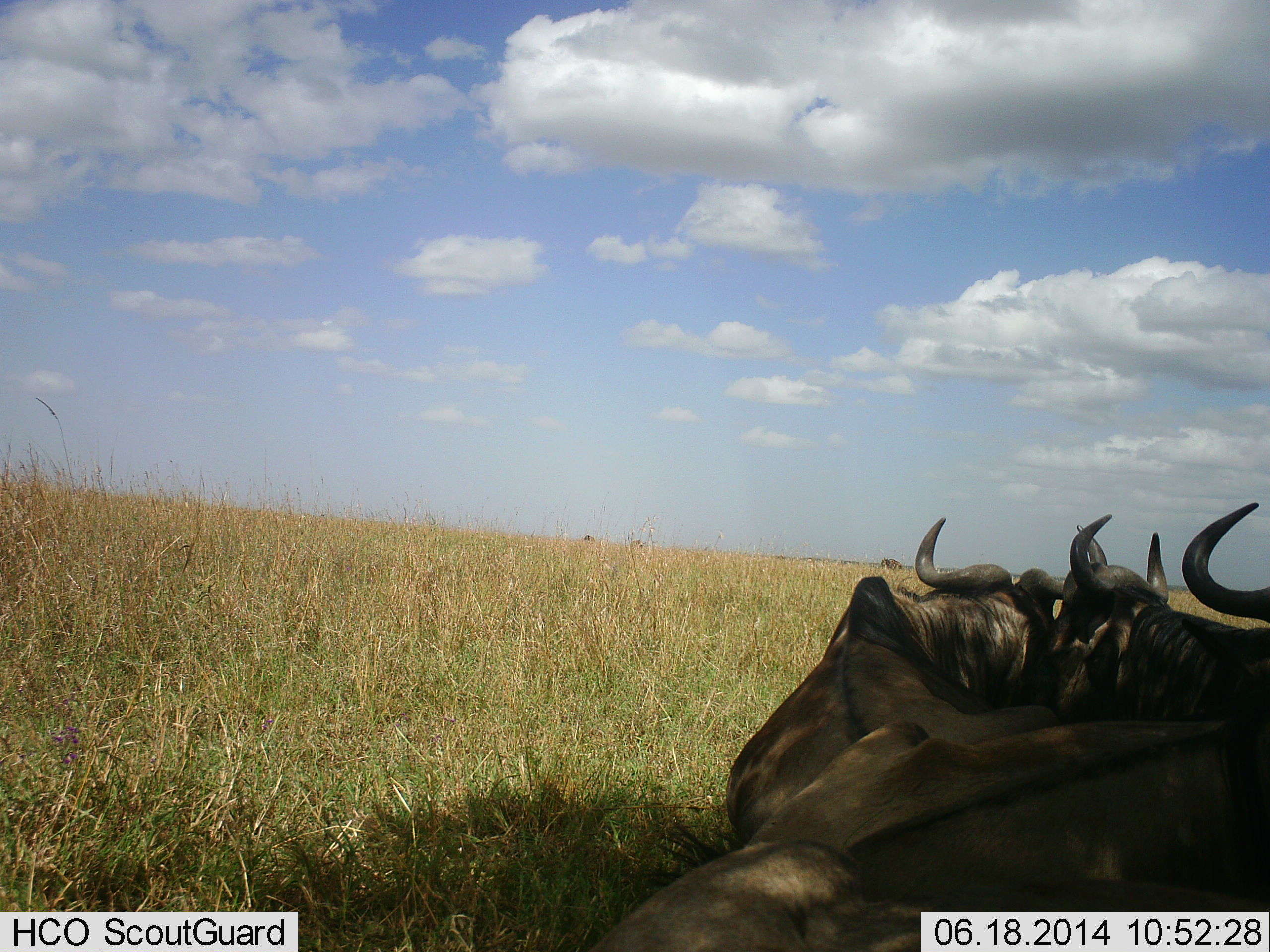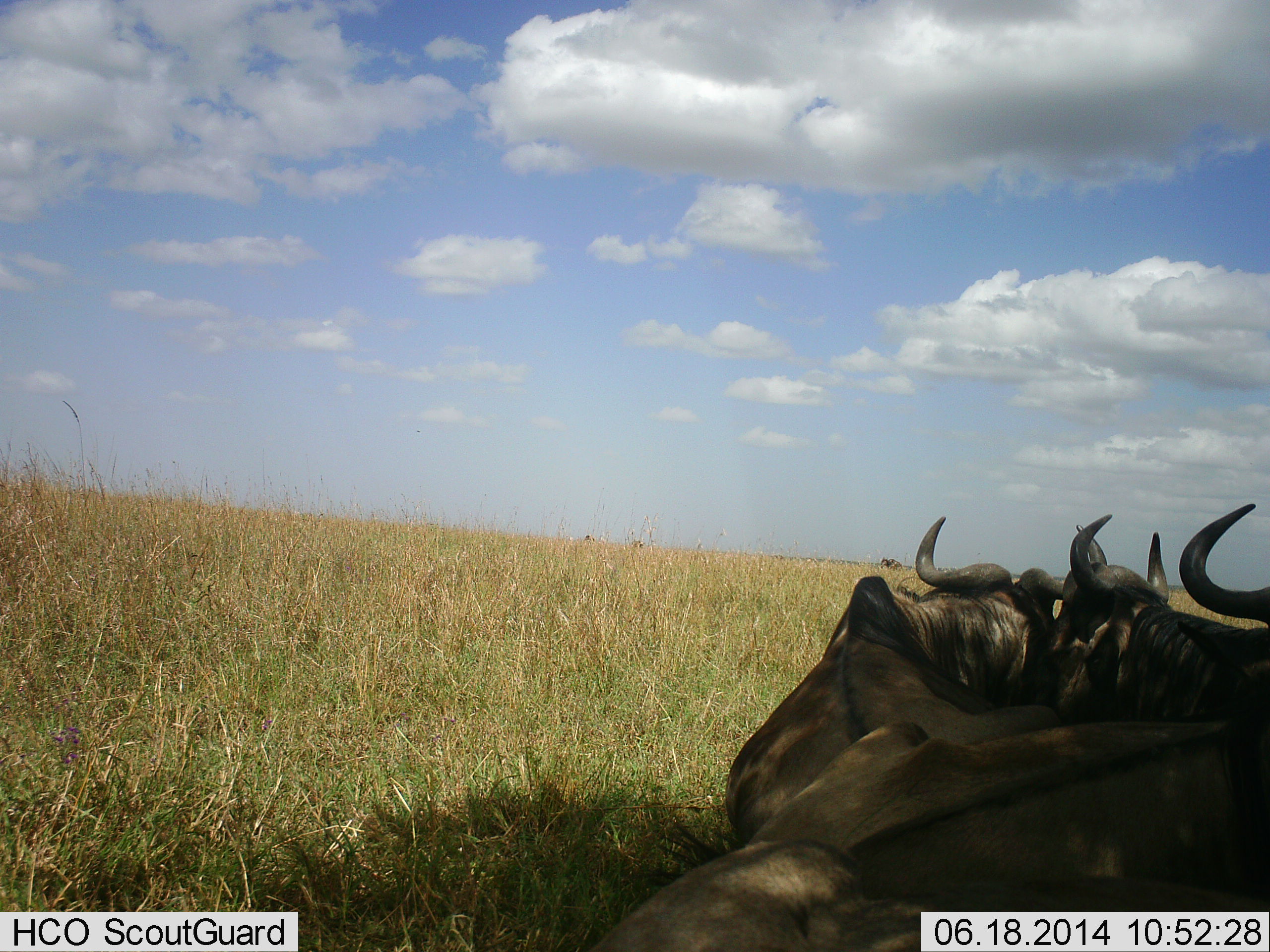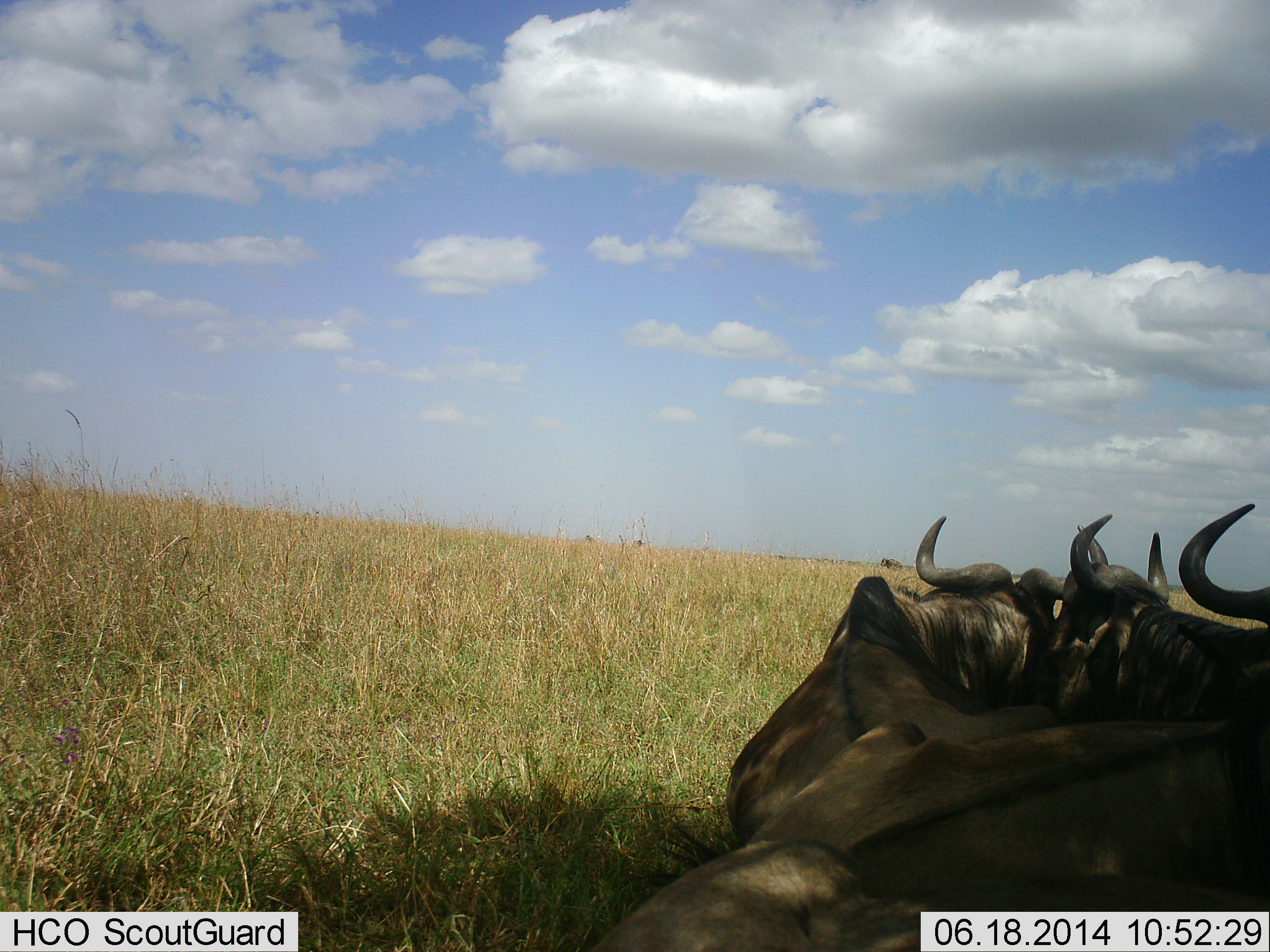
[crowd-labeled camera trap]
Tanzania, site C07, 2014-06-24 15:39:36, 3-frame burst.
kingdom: Animalia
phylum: Chordata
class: Mammalia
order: Artiodactyla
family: Bovidae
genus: Connochaetes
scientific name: Connochaetes taurinus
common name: blue wildebeest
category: wildebeest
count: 4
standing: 0%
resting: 100%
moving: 0%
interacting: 0%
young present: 0%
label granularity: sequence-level